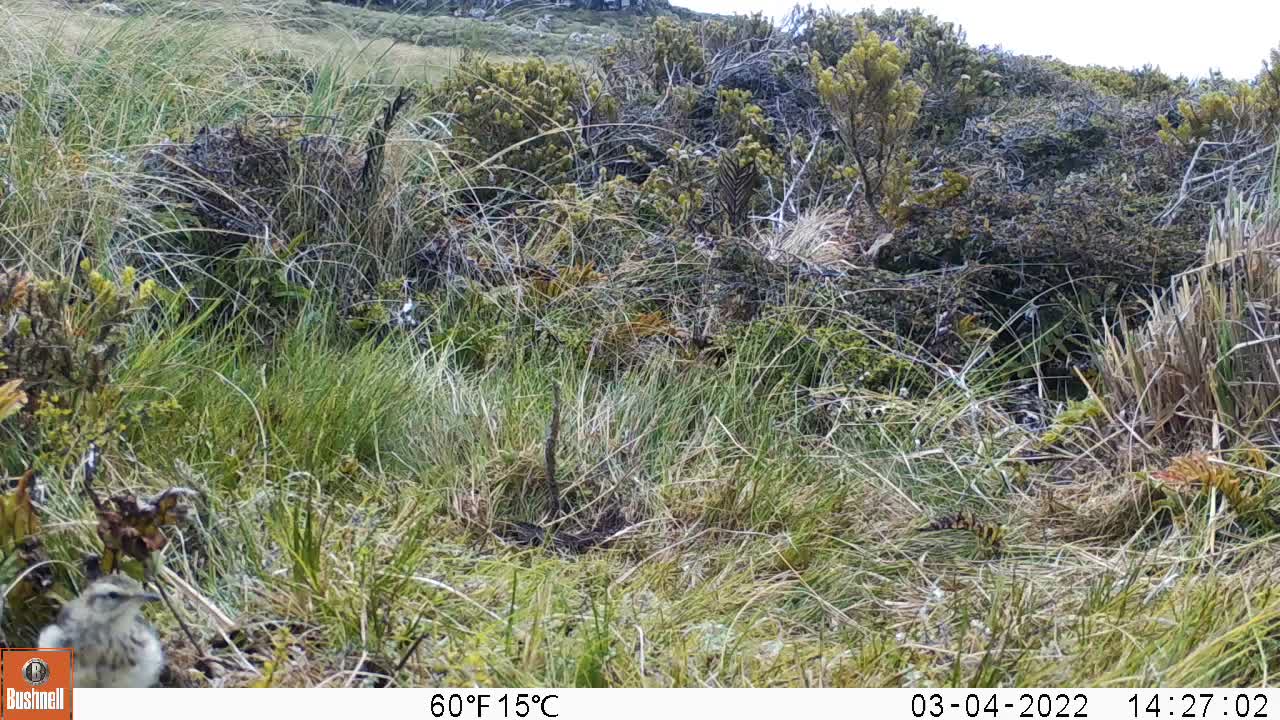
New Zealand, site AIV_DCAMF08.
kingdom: Animalia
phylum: Chordata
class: Aves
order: Passeriformes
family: Motacillidae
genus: Anthus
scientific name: Anthus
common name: pipit